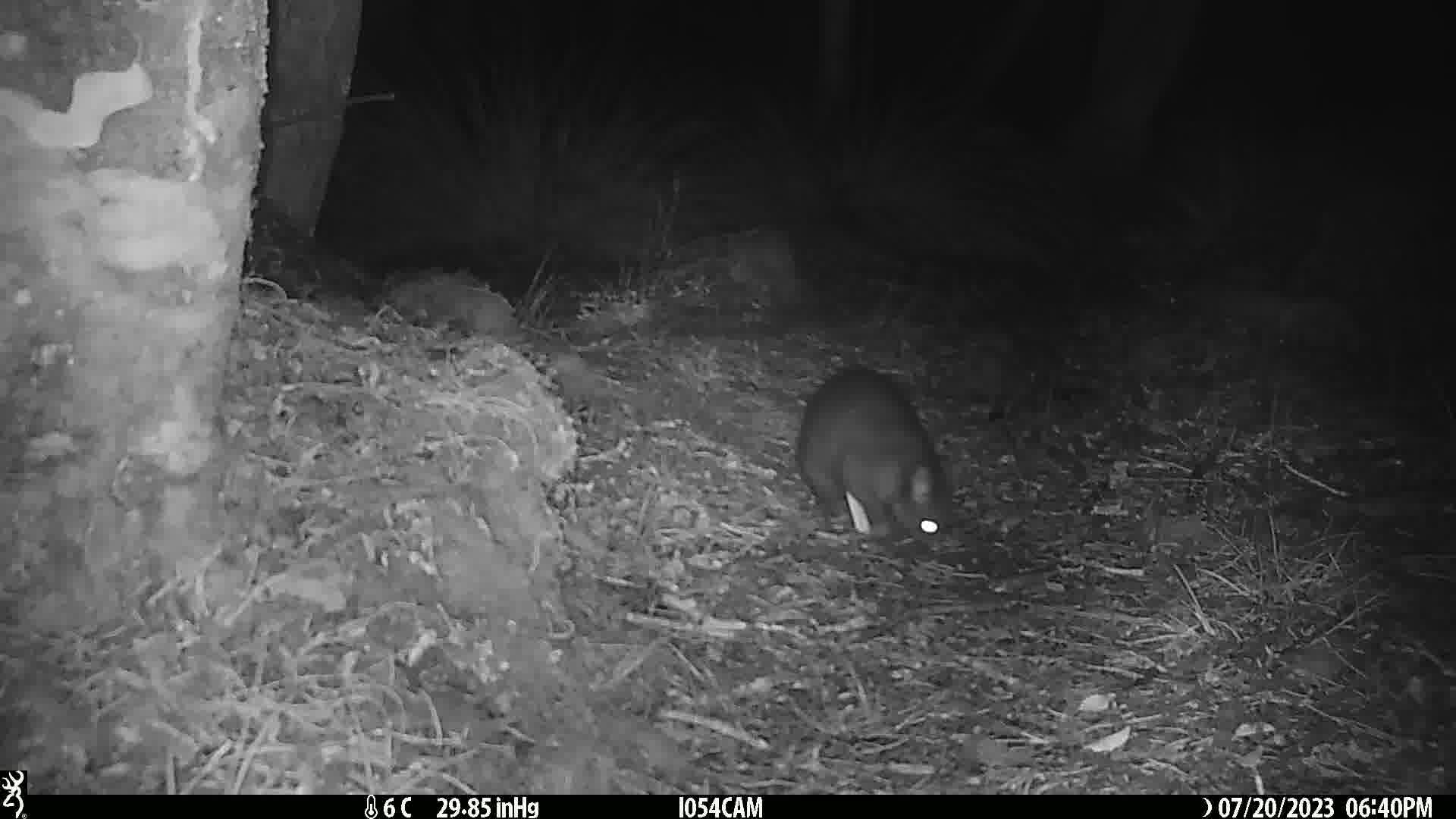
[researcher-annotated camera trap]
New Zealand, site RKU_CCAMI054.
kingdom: Animalia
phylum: Chordata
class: Mammalia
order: Diprotodontia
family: Phalangeridae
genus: Trichosurus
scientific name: Trichosurus vulpecula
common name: common brushtail possum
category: possum